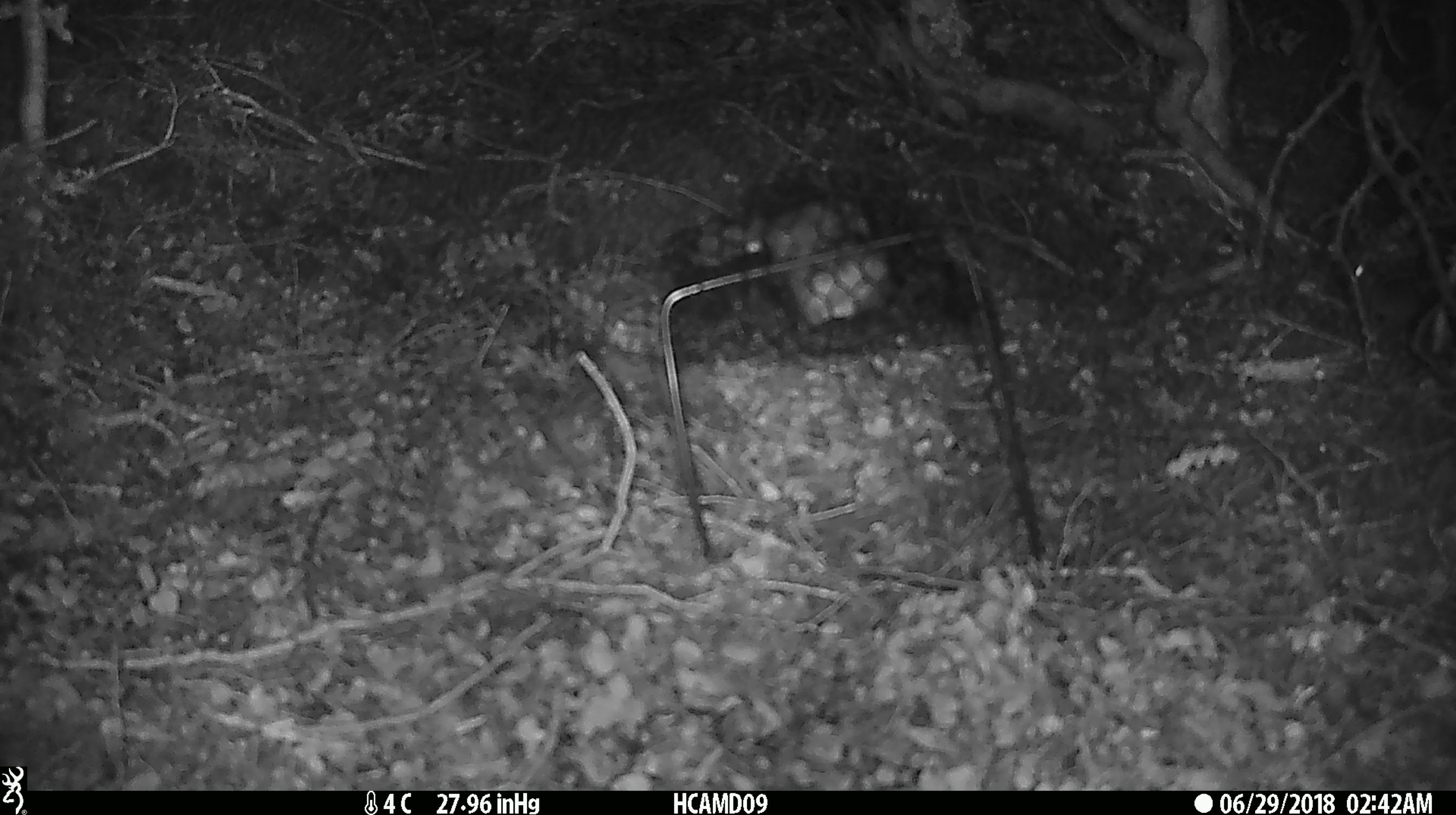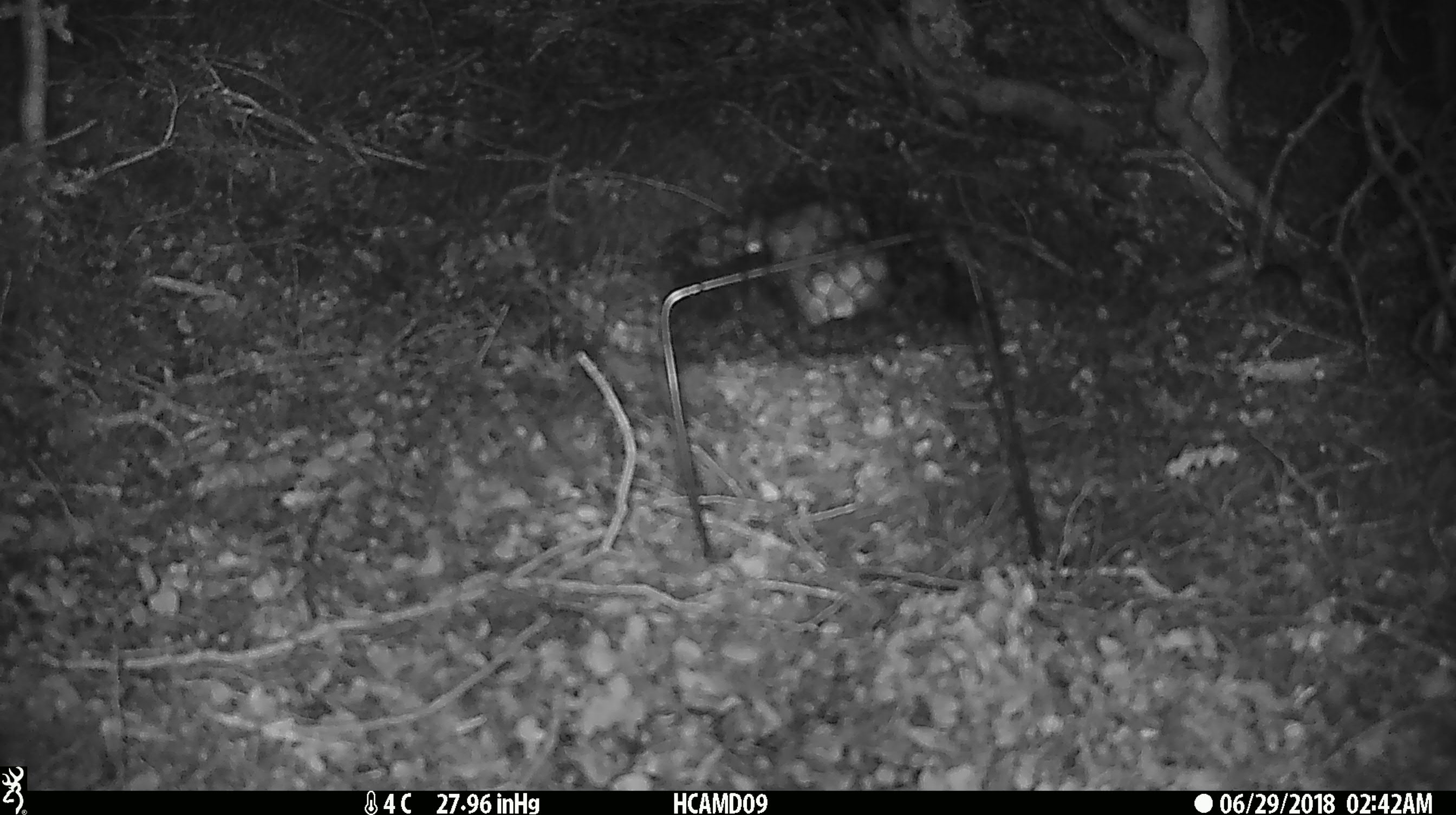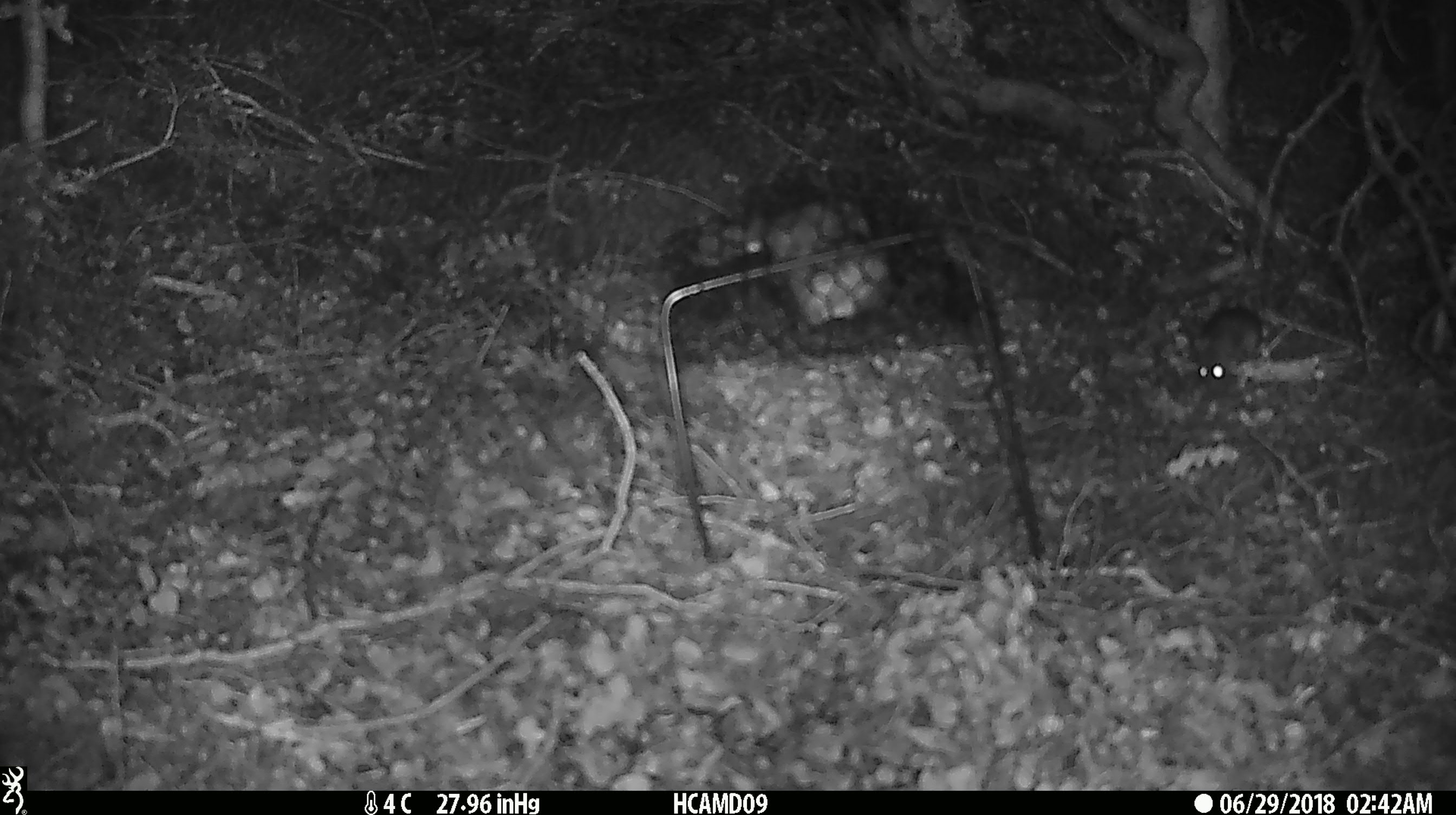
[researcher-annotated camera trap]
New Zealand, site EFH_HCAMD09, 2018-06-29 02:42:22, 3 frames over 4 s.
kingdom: Animalia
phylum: Chordata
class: Mammalia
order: Rodentia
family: Muridae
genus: Mus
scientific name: Mus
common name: mouse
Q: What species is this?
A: Mouse (Mus).